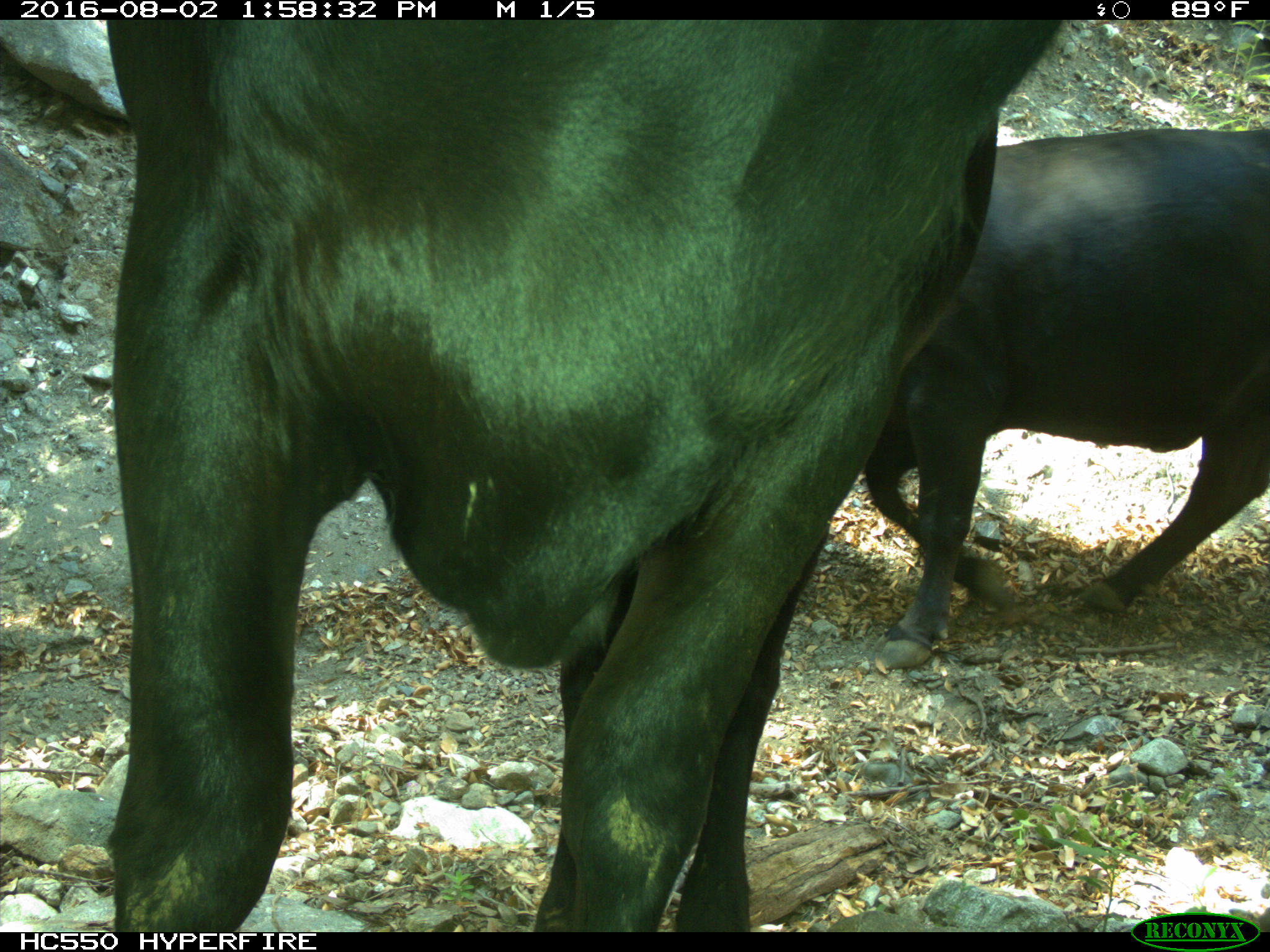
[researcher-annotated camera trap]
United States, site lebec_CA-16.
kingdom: Animalia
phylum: Chordata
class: Mammalia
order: Artiodactyla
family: Bovidae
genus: Bos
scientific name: Bos taurus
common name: domestic cow